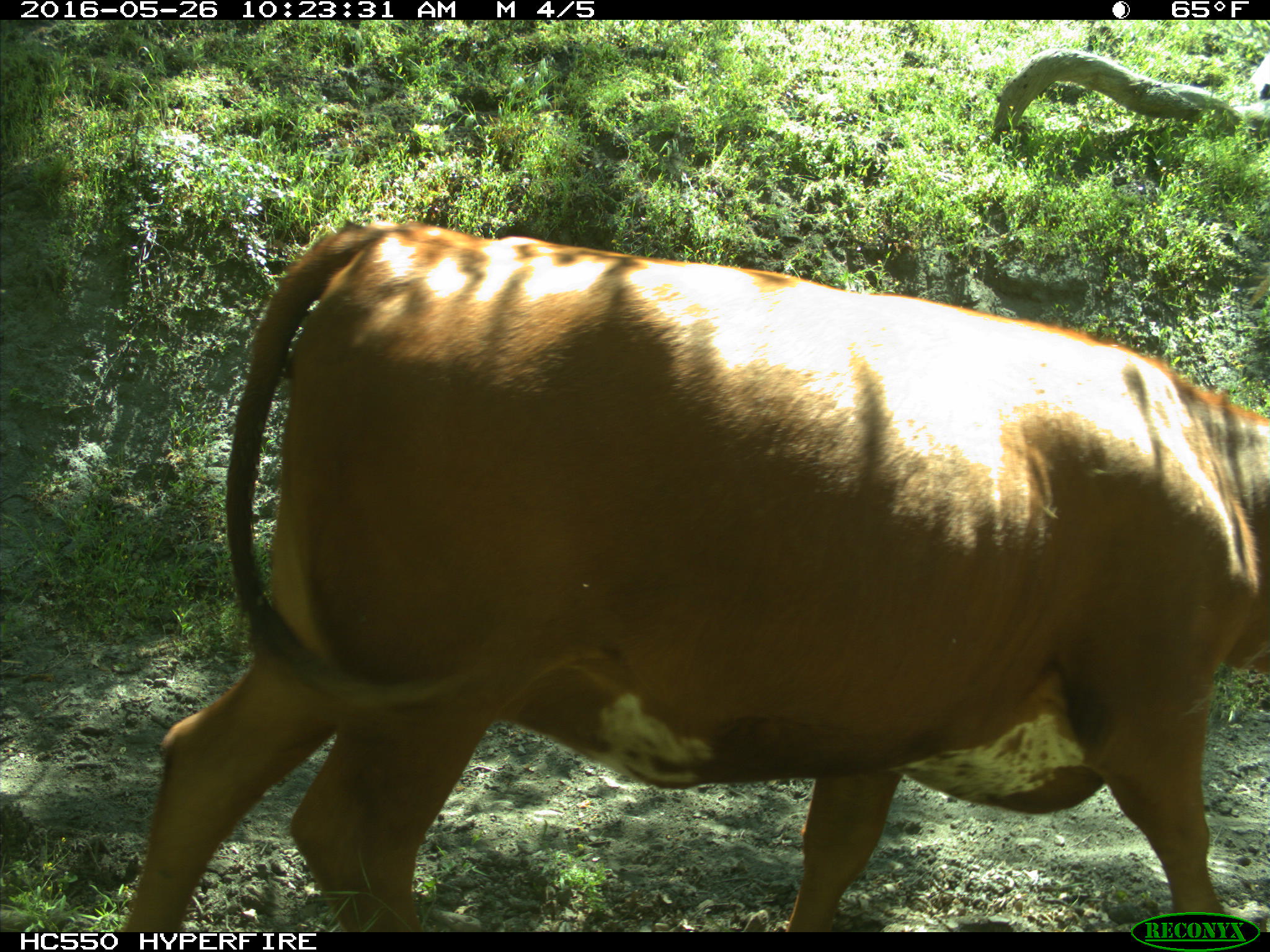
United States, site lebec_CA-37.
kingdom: Animalia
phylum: Chordata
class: Mammalia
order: Artiodactyla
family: Bovidae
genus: Bos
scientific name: Bos taurus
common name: domestic cow